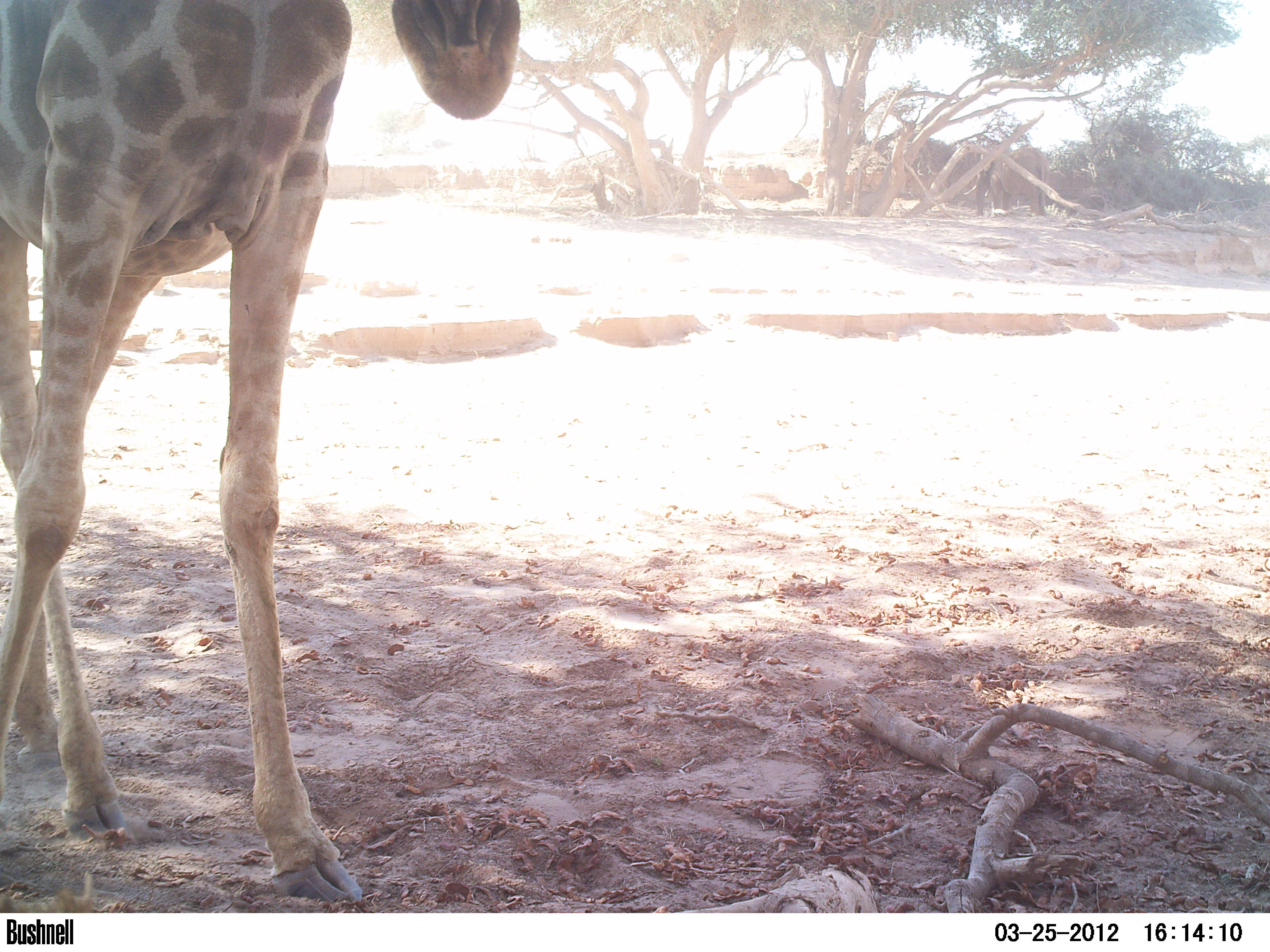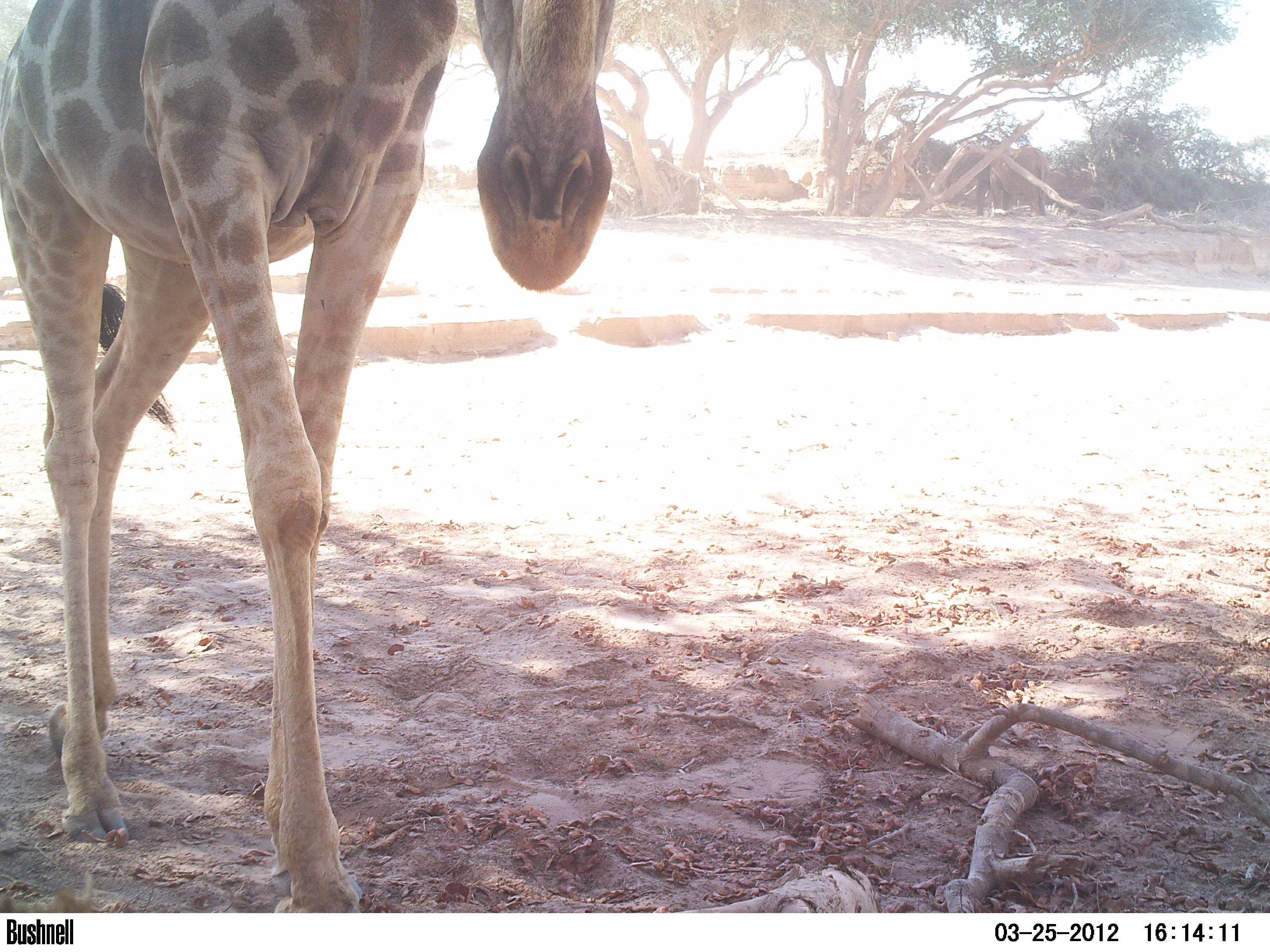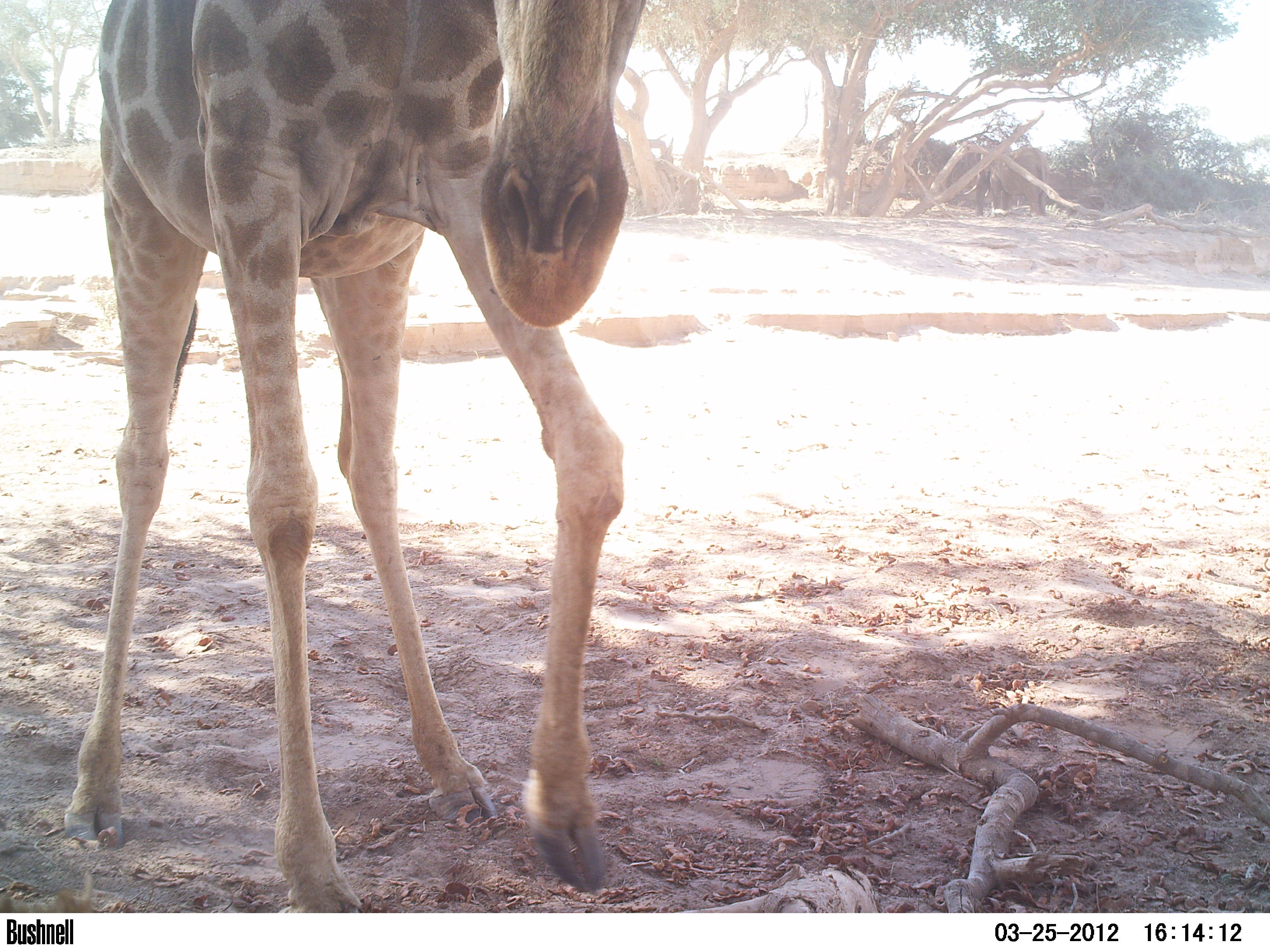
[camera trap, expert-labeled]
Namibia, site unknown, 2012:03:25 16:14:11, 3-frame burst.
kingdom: Animalia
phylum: Chordata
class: Mammalia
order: Artiodactyla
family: Giraffidae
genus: Giraffa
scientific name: Giraffa camelopardalis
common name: giraffe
Giraffa camelopardalis (giraffe).